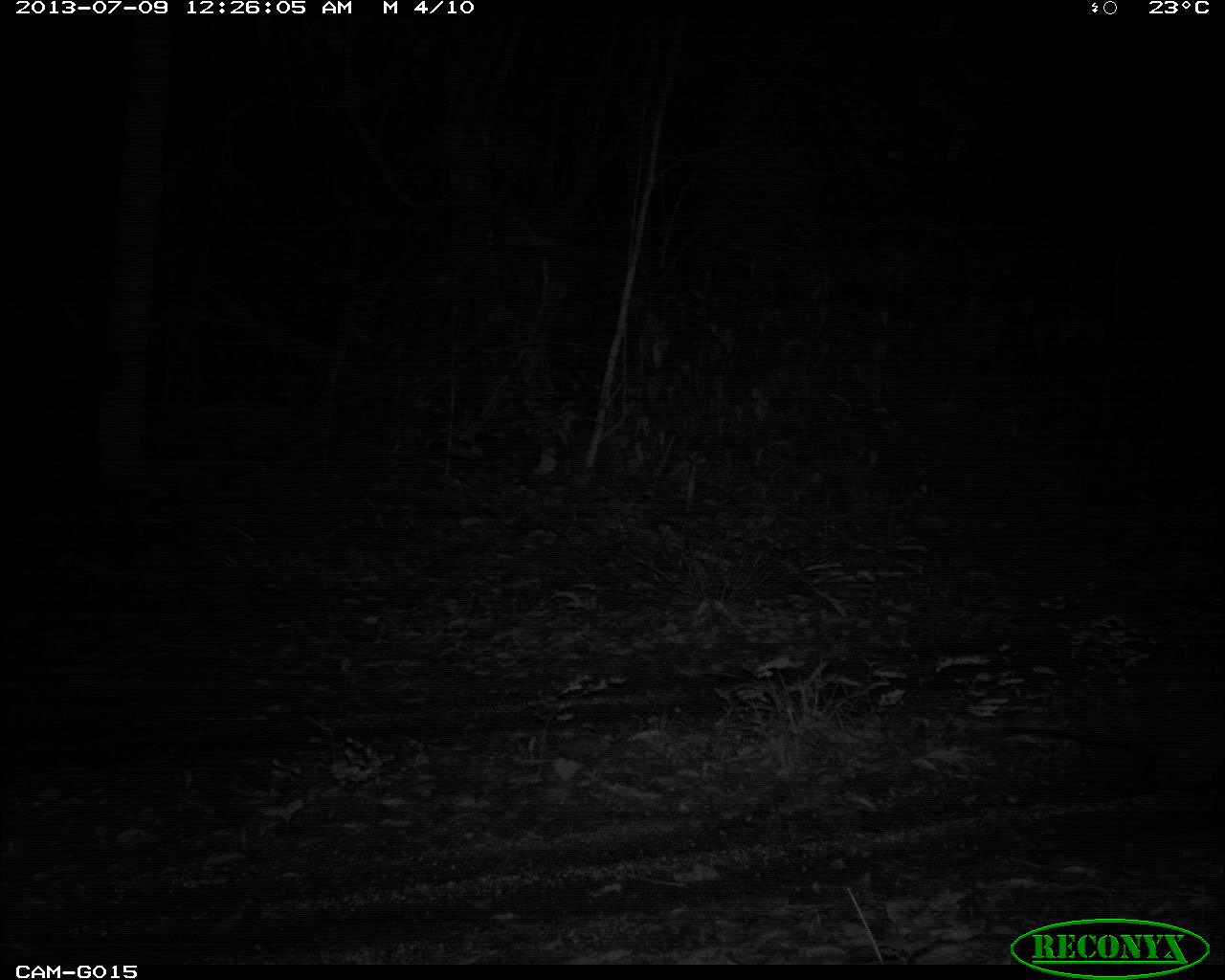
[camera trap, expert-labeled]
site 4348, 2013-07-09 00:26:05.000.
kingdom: Animalia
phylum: Chordata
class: Mammalia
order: Didelphimorphia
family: Didelphidae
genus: Didelphis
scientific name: Didelphis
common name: american opossums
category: didelphis sp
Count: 1.